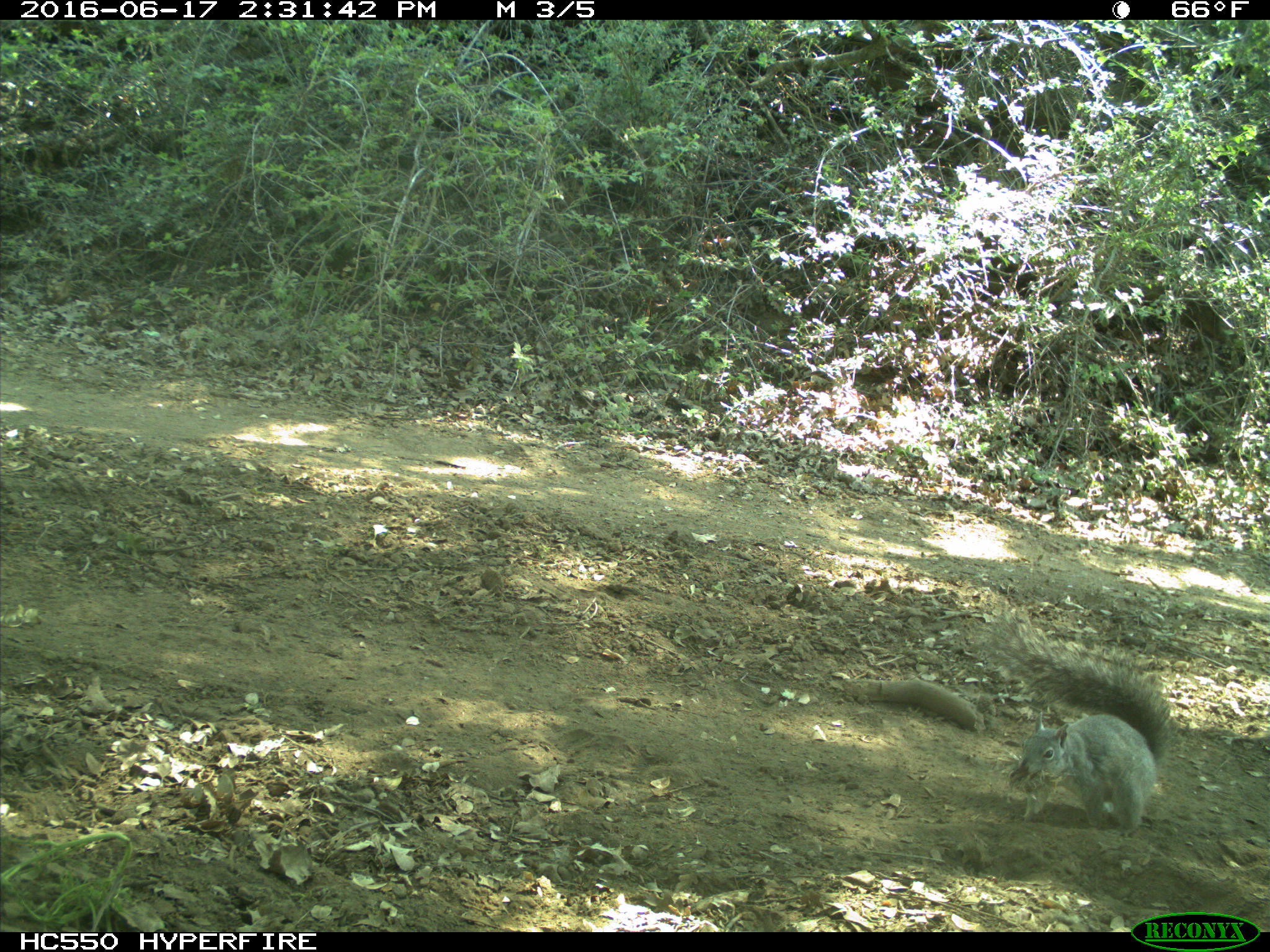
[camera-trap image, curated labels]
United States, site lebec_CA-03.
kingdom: Animalia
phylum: Chordata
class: Mammalia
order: Rodentia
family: Sciuridae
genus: Sciurus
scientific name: Sciurus carolinensis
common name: eastern gray squirrel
Sciurus carolinensis (eastern gray squirrel).